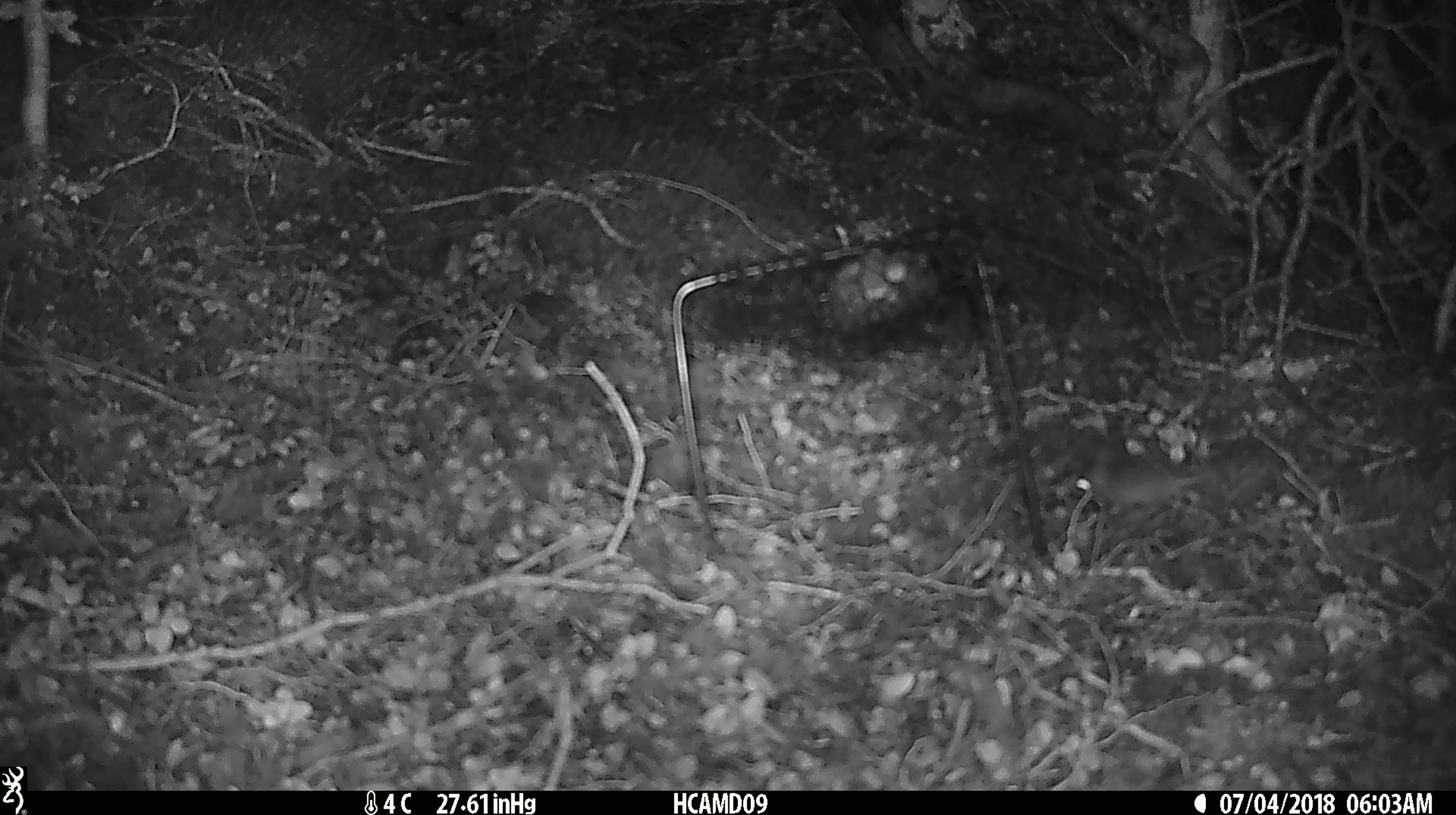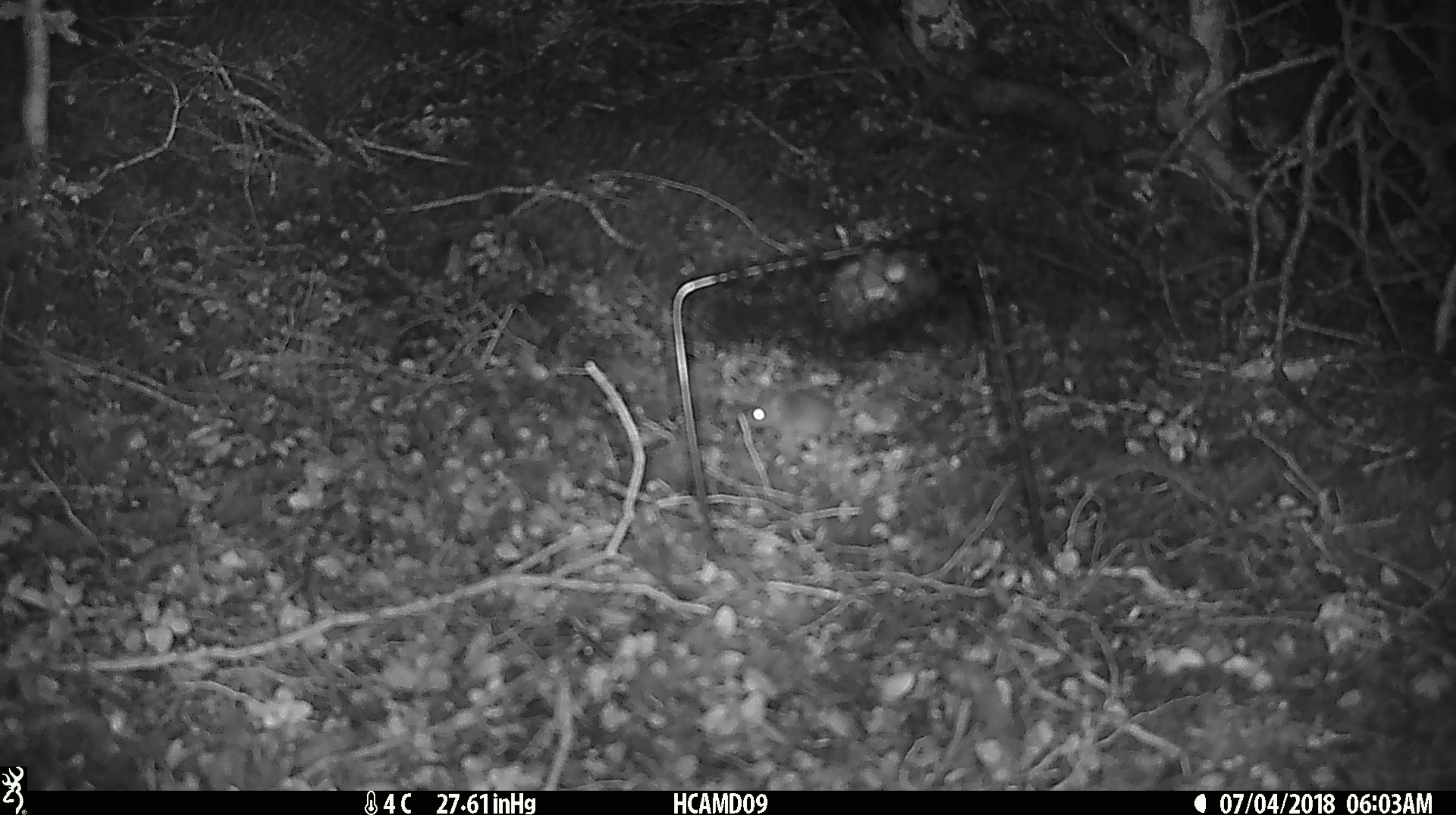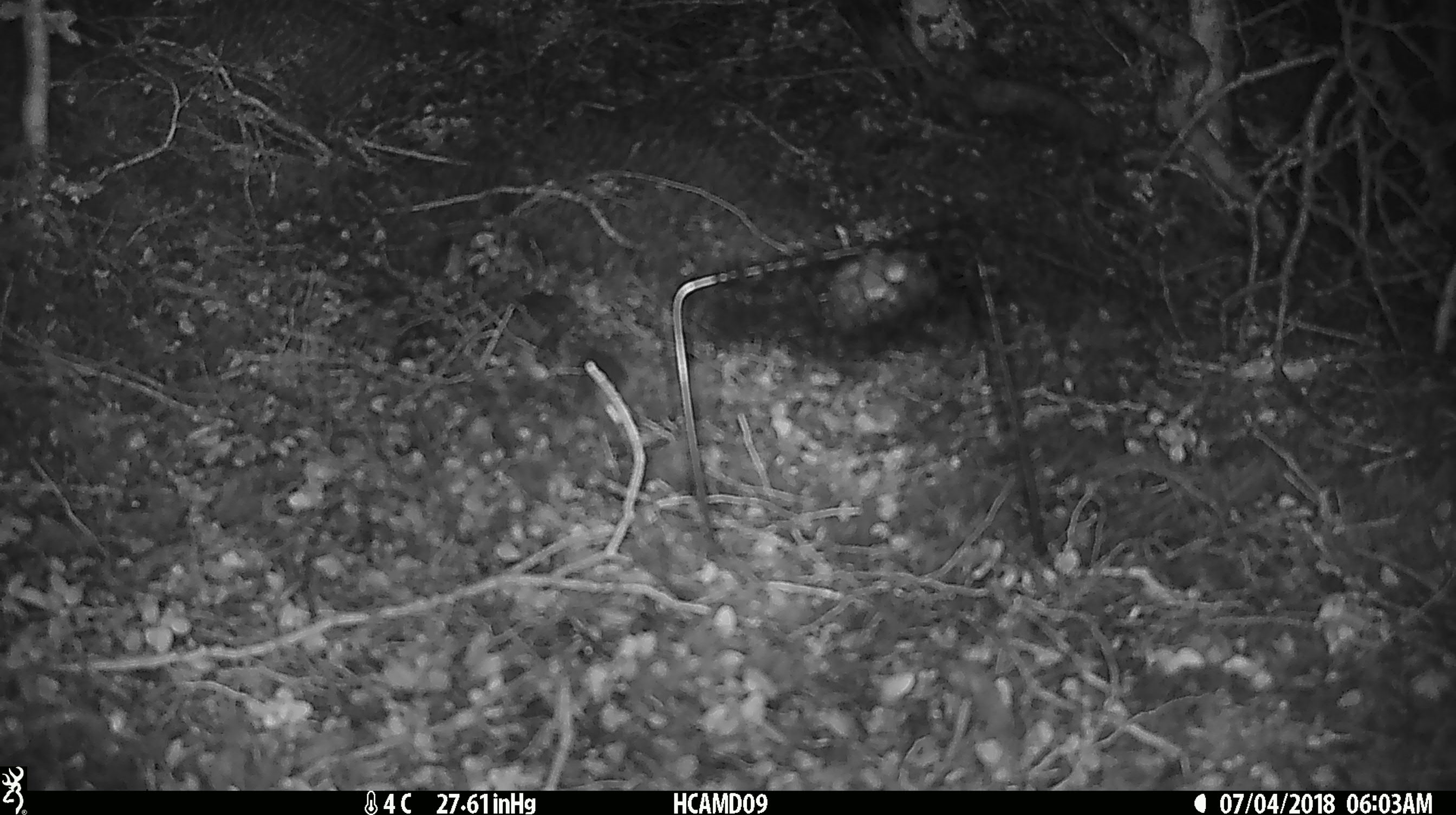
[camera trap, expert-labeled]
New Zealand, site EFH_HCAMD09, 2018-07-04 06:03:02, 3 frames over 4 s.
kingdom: Animalia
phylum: Chordata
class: Mammalia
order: Rodentia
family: Muridae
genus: Mus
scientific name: Mus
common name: mouse